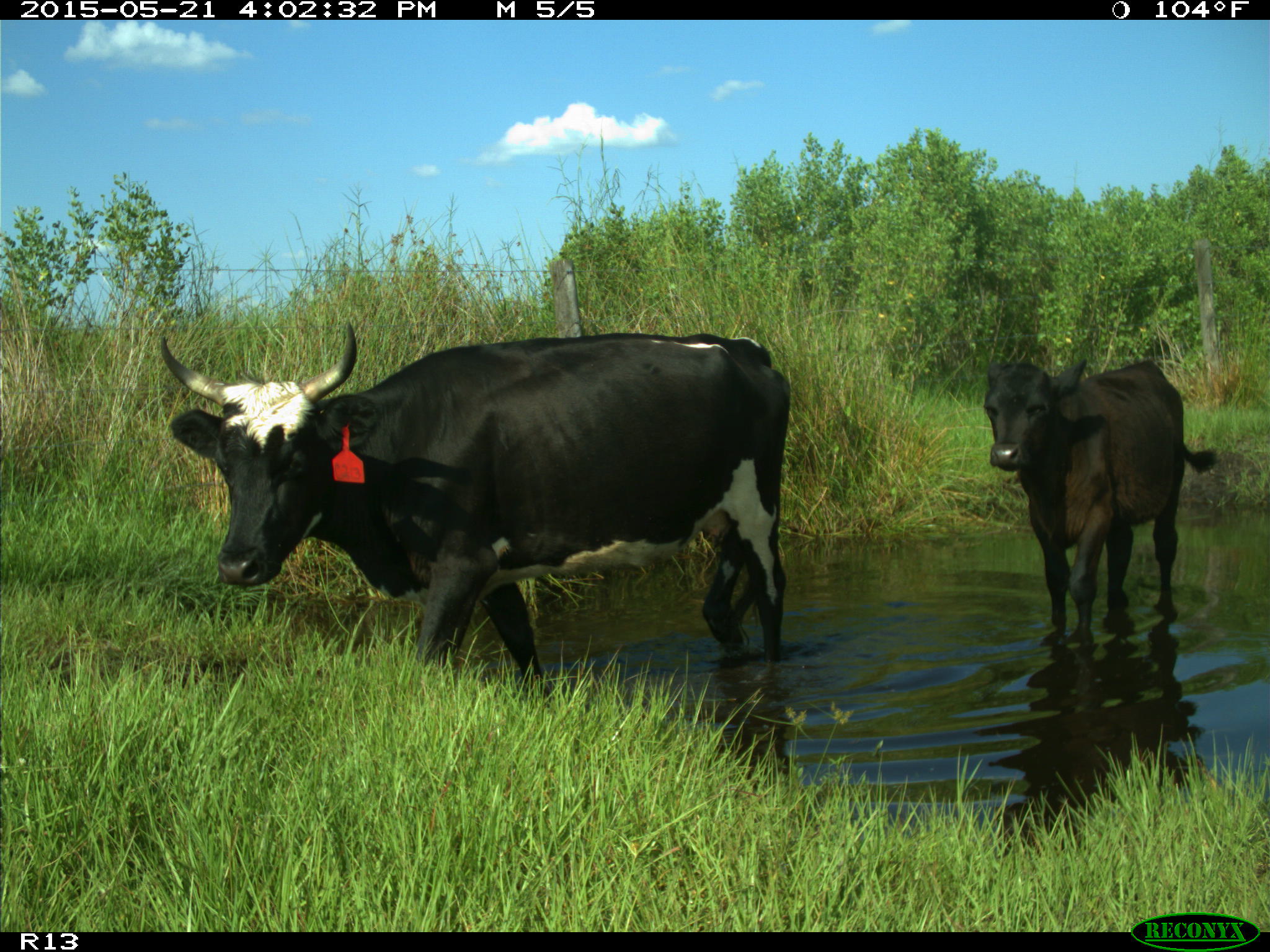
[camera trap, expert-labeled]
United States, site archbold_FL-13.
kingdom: Animalia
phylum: Chordata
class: Mammalia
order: Artiodactyla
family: Bovidae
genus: Bos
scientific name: Bos taurus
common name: domestic cow